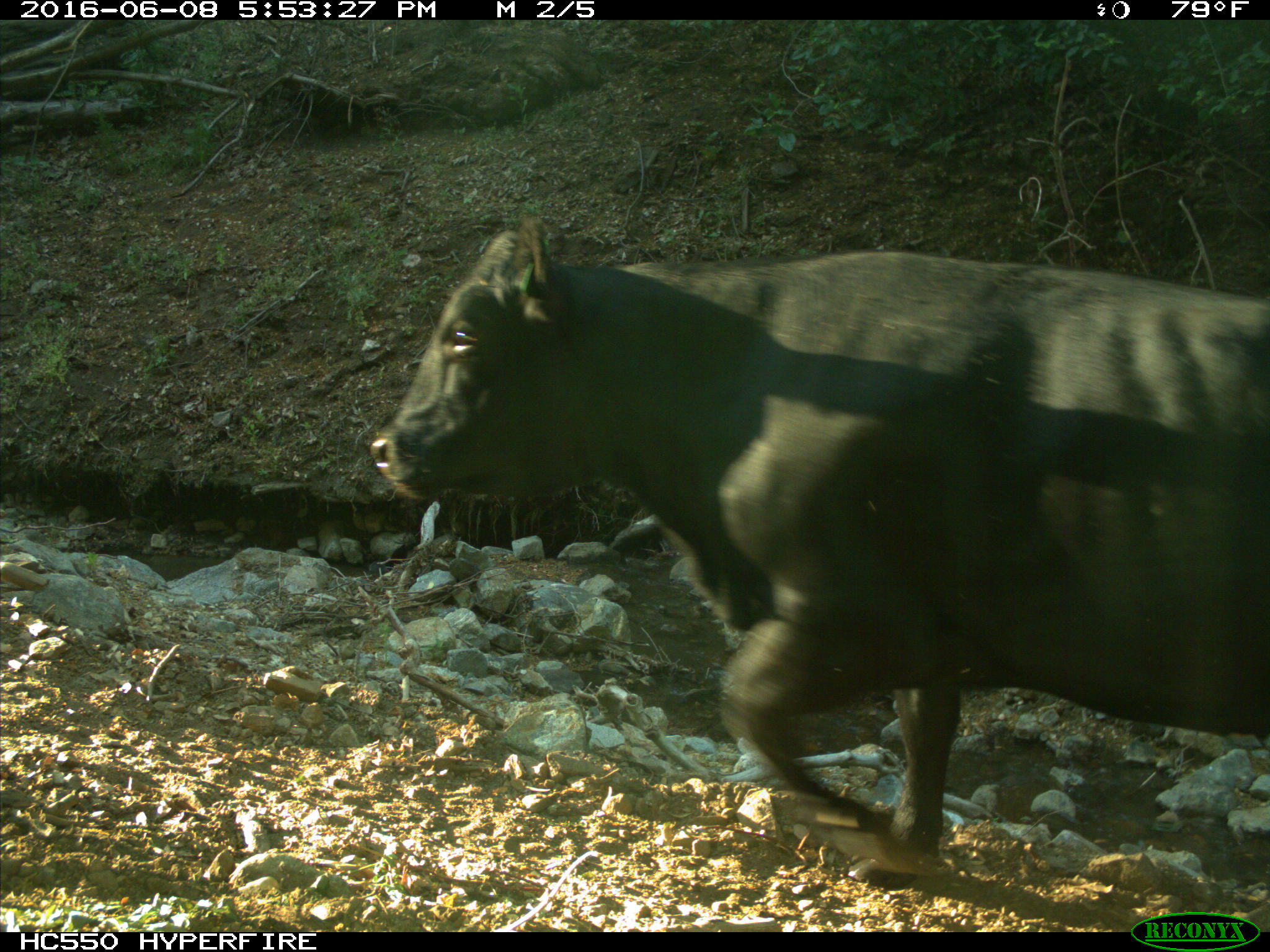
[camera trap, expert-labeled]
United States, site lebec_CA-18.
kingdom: Animalia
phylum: Chordata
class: Mammalia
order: Artiodactyla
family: Bovidae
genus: Bos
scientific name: Bos taurus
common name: domestic cow